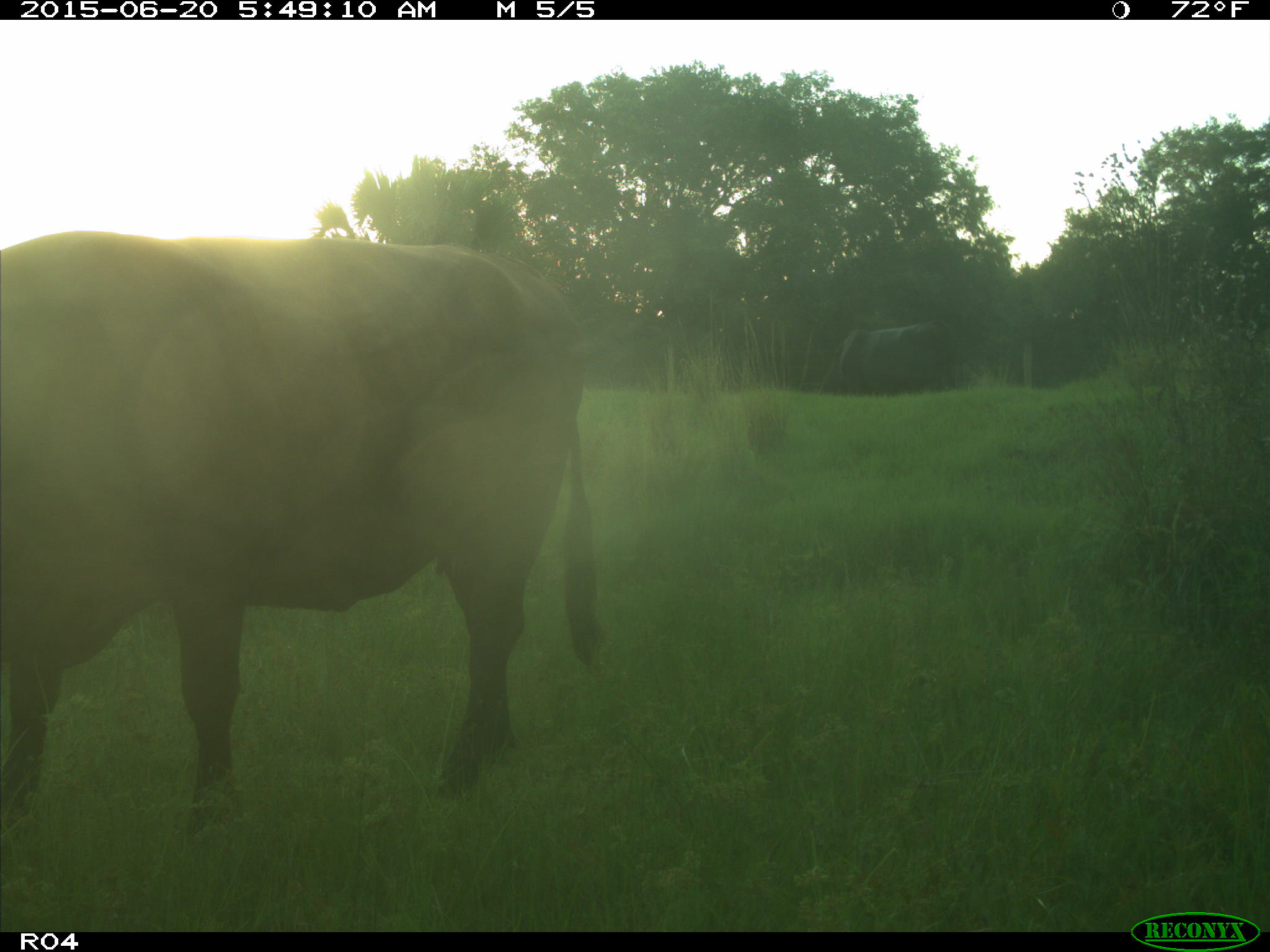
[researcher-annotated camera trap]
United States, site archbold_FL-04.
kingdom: Animalia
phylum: Chordata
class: Mammalia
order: Artiodactyla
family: Bovidae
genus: Bos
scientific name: Bos taurus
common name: domestic cow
Bos taurus (domestic cow).